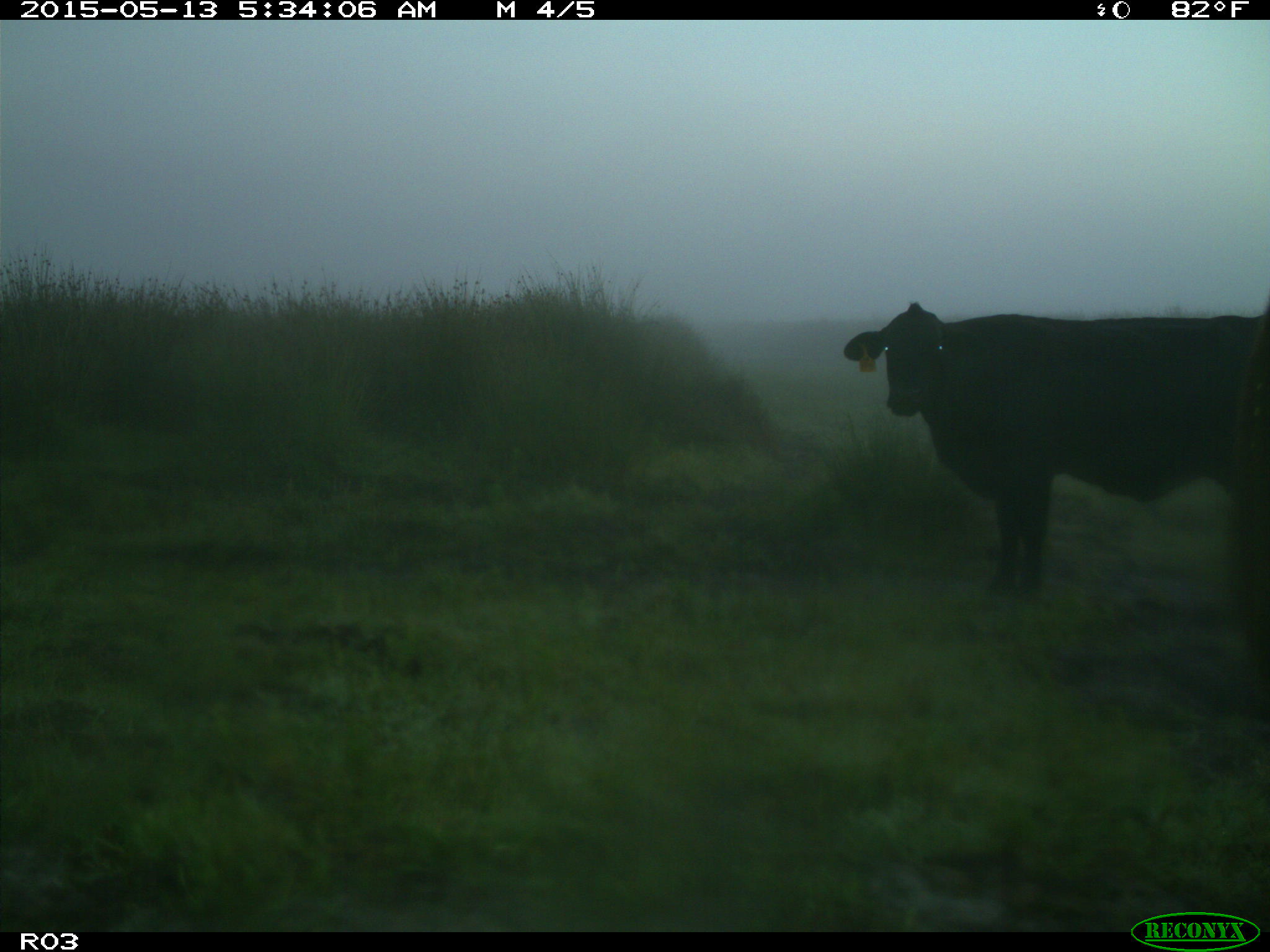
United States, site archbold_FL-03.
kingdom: Animalia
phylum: Chordata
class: Mammalia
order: Artiodactyla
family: Bovidae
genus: Bos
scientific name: Bos taurus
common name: domestic cow